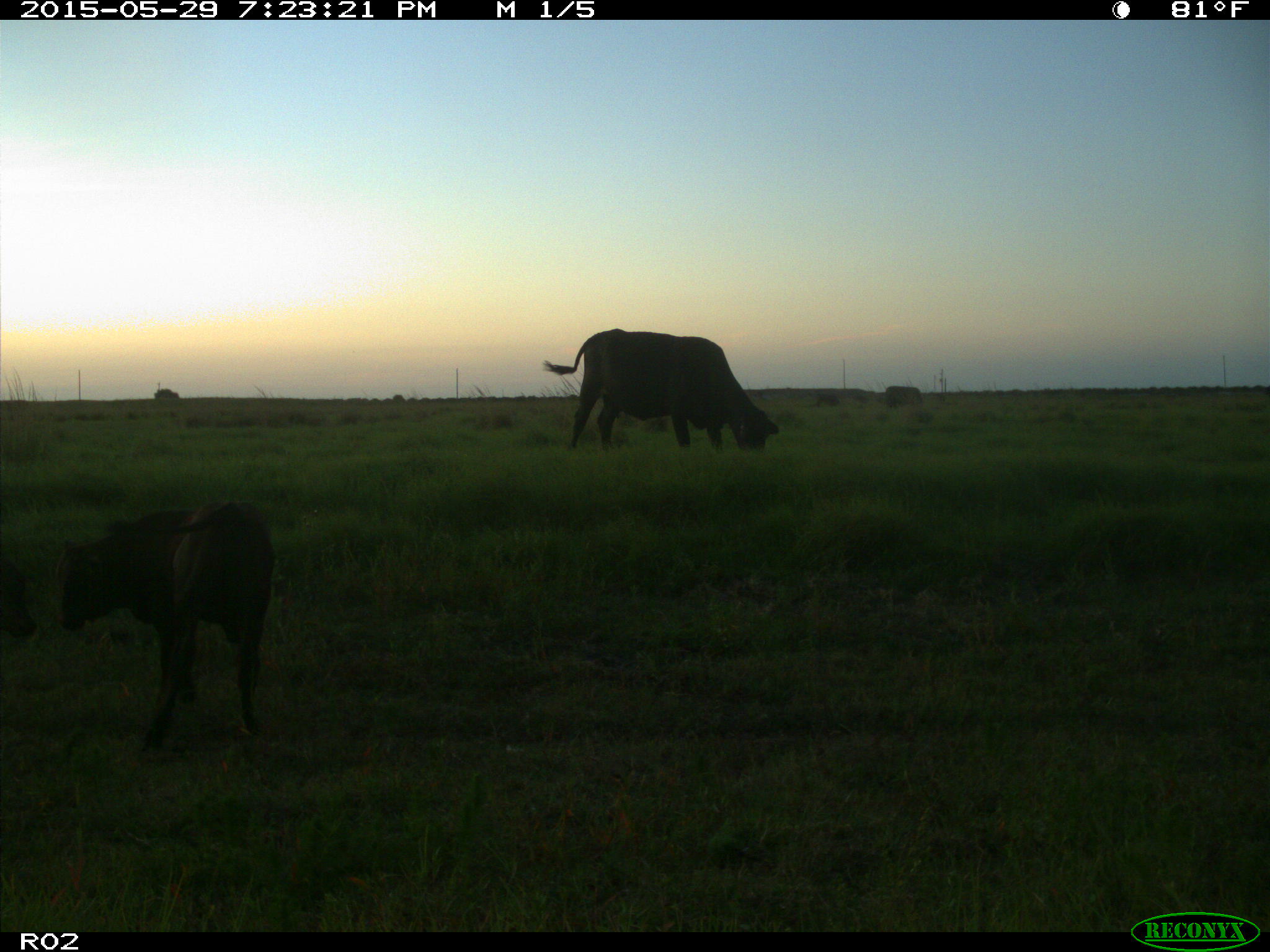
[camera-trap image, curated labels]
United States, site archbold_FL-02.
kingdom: Animalia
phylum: Chordata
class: Mammalia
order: Artiodactyla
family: Bovidae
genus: Bos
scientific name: Bos taurus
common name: domestic cow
Bos taurus (domestic cow).